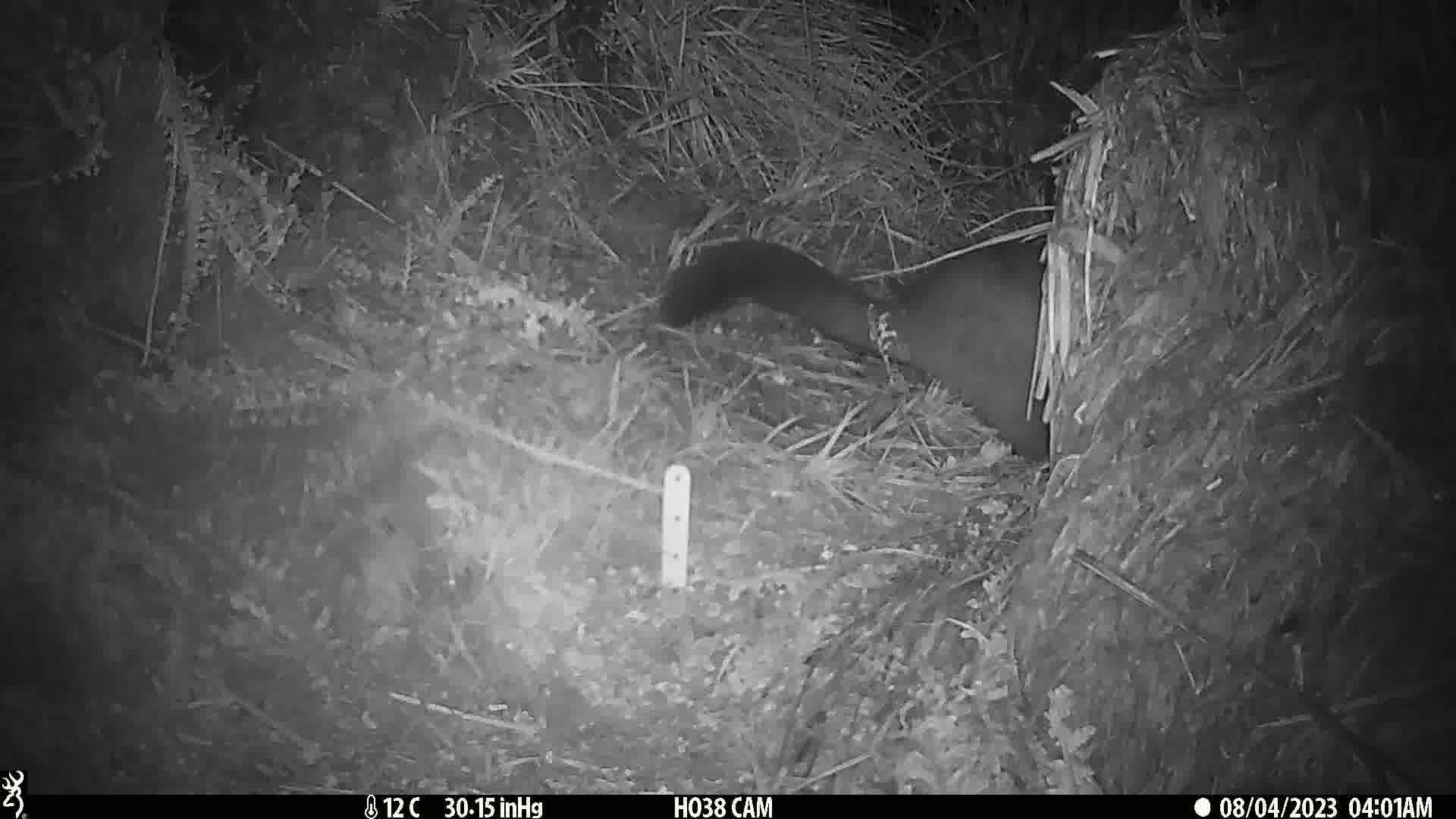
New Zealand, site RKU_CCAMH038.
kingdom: Animalia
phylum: Chordata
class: Mammalia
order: Diprotodontia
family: Phalangeridae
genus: Trichosurus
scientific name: Trichosurus vulpecula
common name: common brushtail possum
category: possum